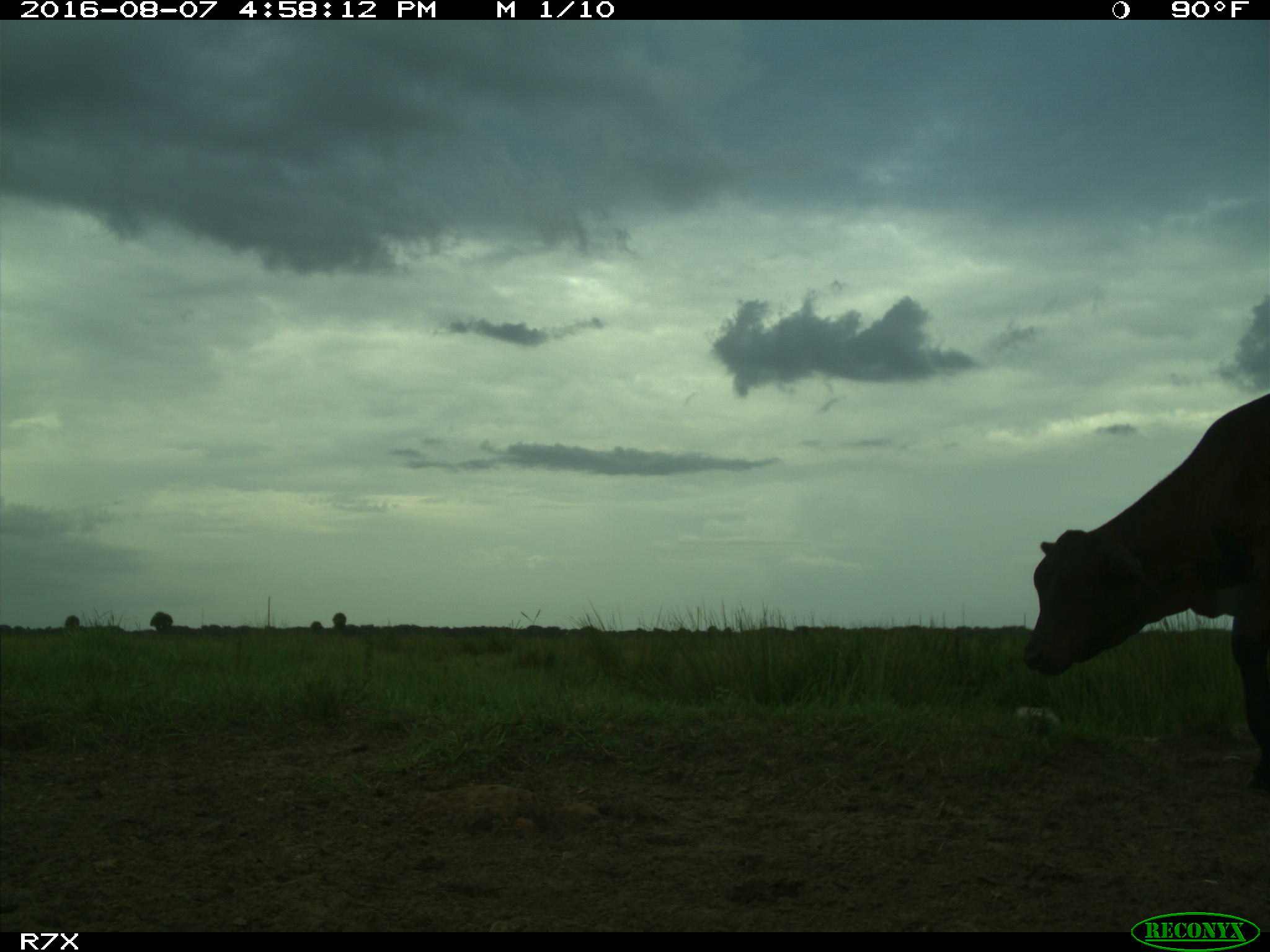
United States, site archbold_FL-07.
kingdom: Animalia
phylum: Chordata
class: Mammalia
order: Artiodactyla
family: Bovidae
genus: Bos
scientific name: Bos taurus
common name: domestic cow